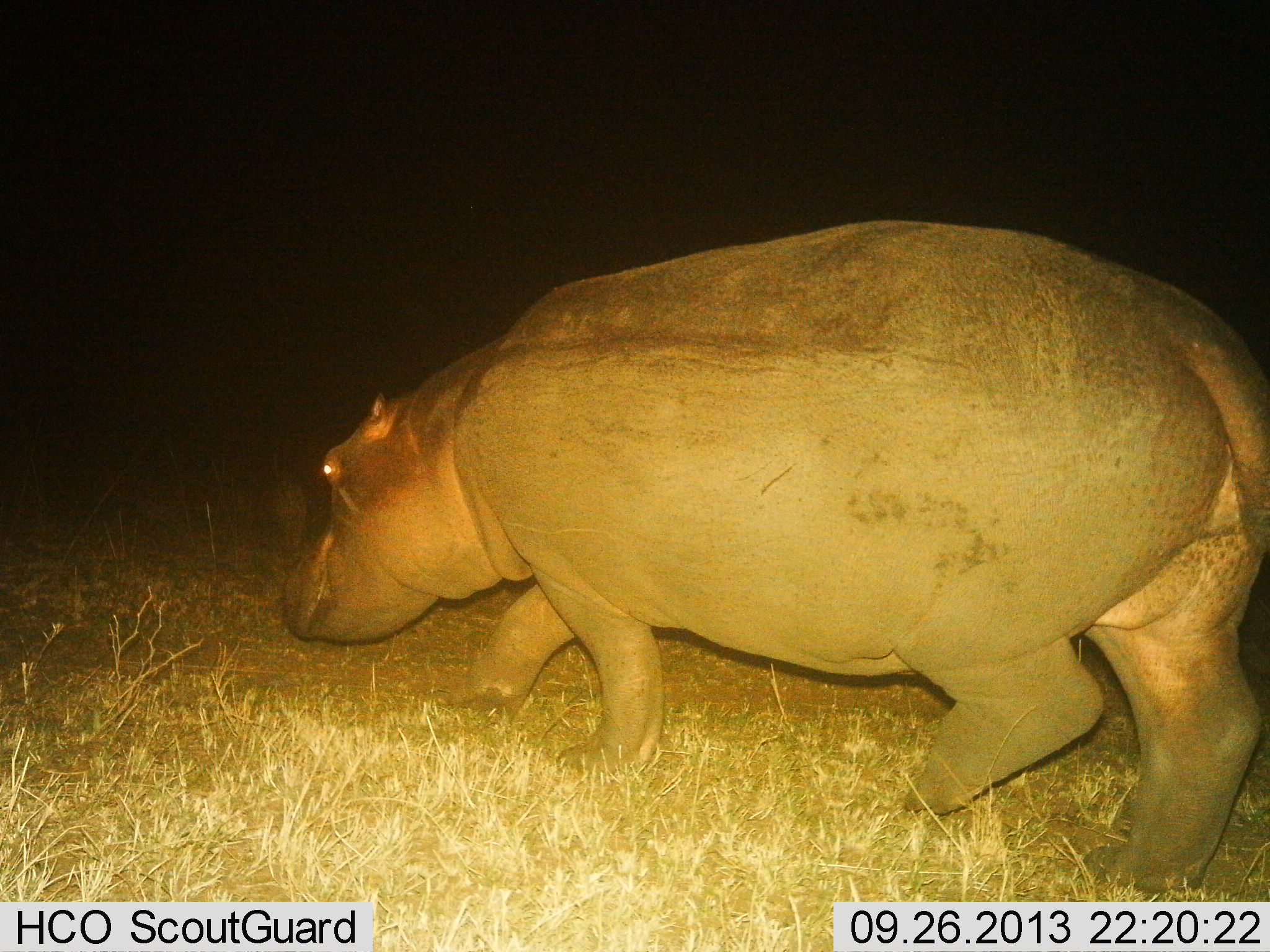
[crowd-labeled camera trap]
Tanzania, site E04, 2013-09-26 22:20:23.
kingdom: Animalia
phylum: Chordata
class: Mammalia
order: Artiodactyla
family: Hippopotamidae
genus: Hippopotamus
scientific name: Hippopotamus amphibius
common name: hippopotamus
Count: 1.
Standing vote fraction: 10%.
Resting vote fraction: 0%.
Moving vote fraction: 90%.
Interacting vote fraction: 0%.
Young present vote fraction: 0%.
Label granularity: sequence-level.